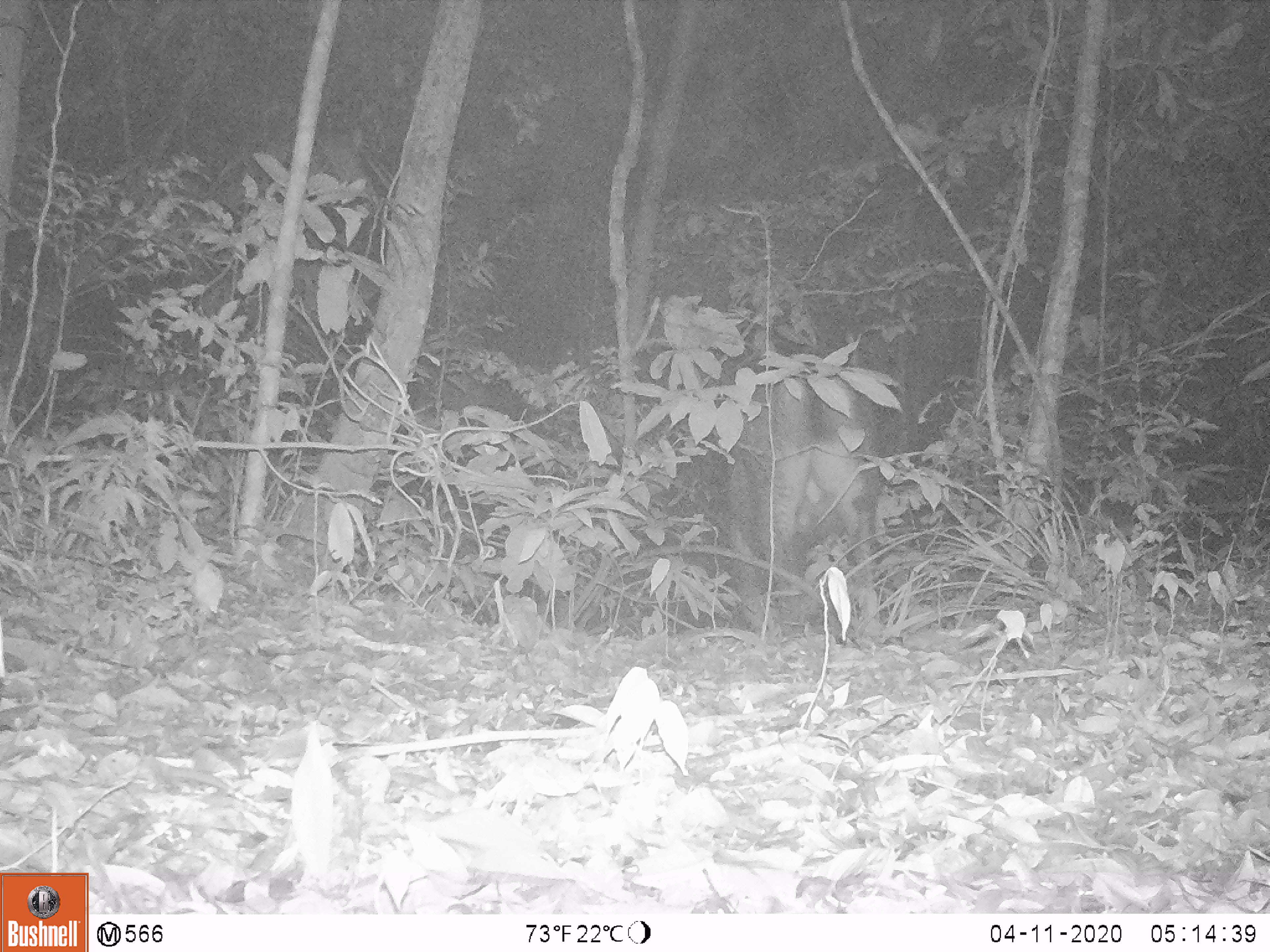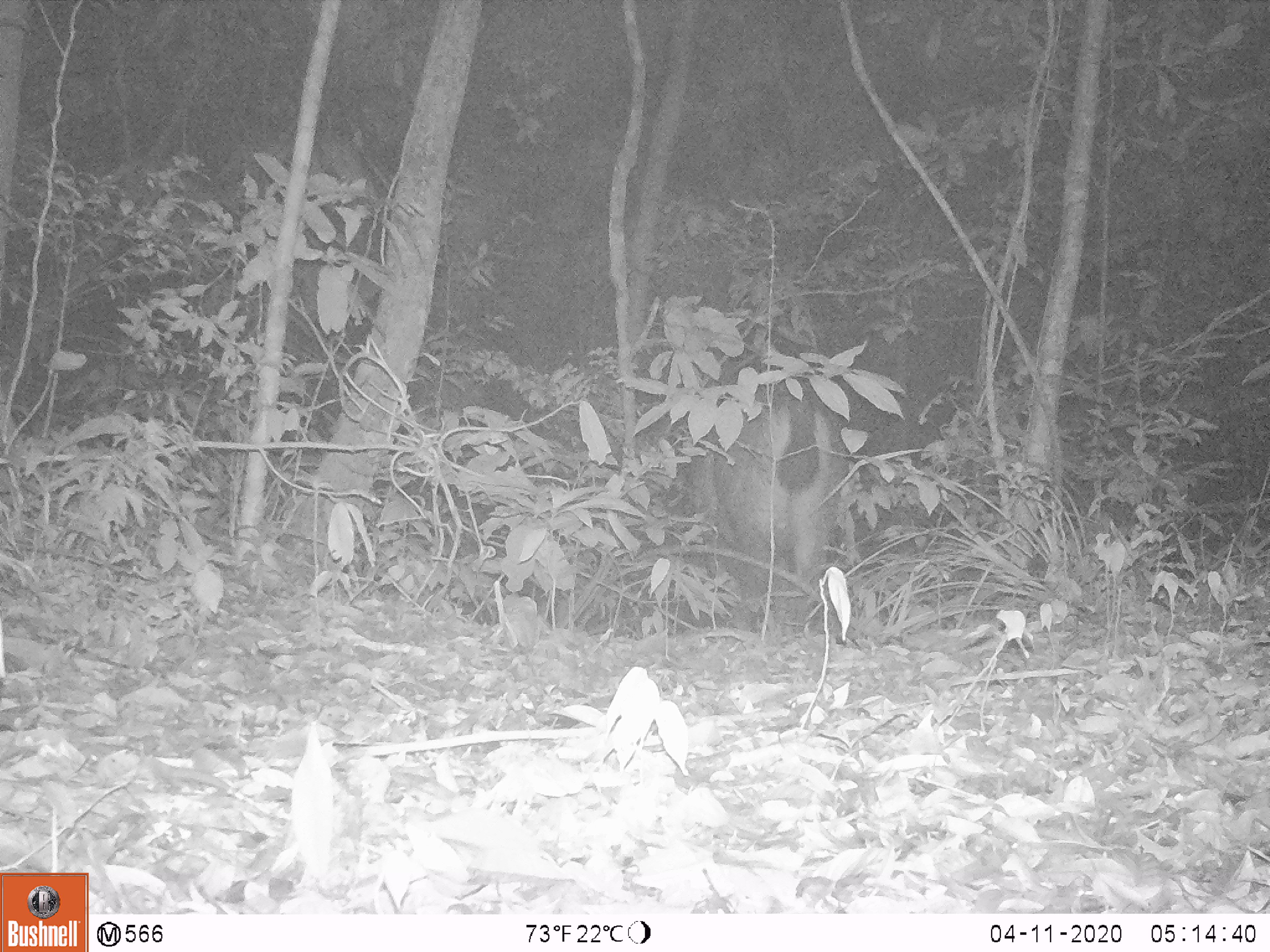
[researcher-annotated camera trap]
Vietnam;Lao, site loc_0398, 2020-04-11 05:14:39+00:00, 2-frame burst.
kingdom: Animalia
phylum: Chordata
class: Mammalia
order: Artiodactyla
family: Cervidae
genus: Rusa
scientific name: Rusa unicolor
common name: sambar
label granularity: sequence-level